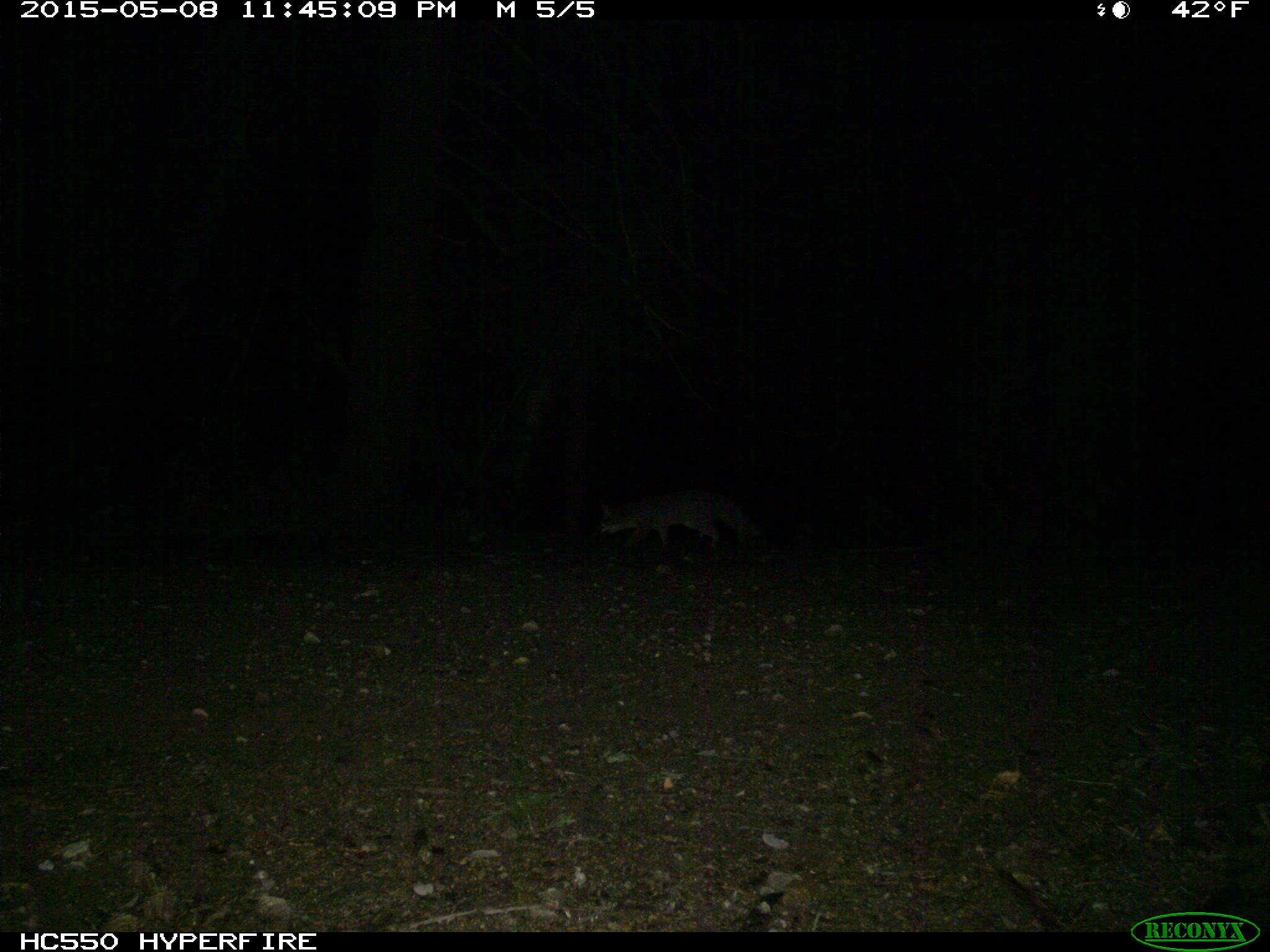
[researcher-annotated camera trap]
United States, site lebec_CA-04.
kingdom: Animalia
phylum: Chordata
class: Mammalia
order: Carnivora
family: Canidae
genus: Urocyon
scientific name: Urocyon cinereoargenteus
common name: gray fox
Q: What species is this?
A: Urocyon cinereoargenteus (gray fox).